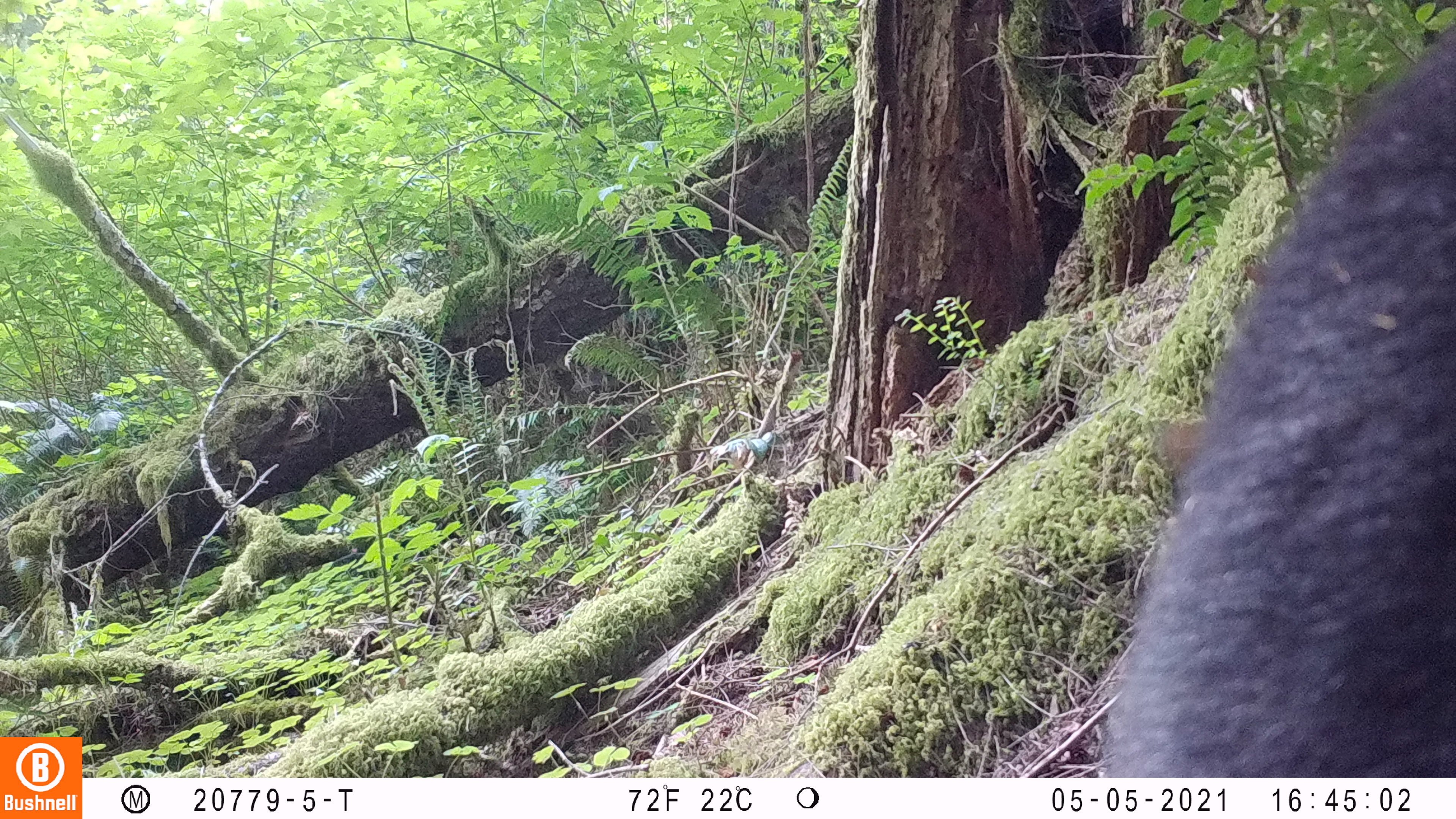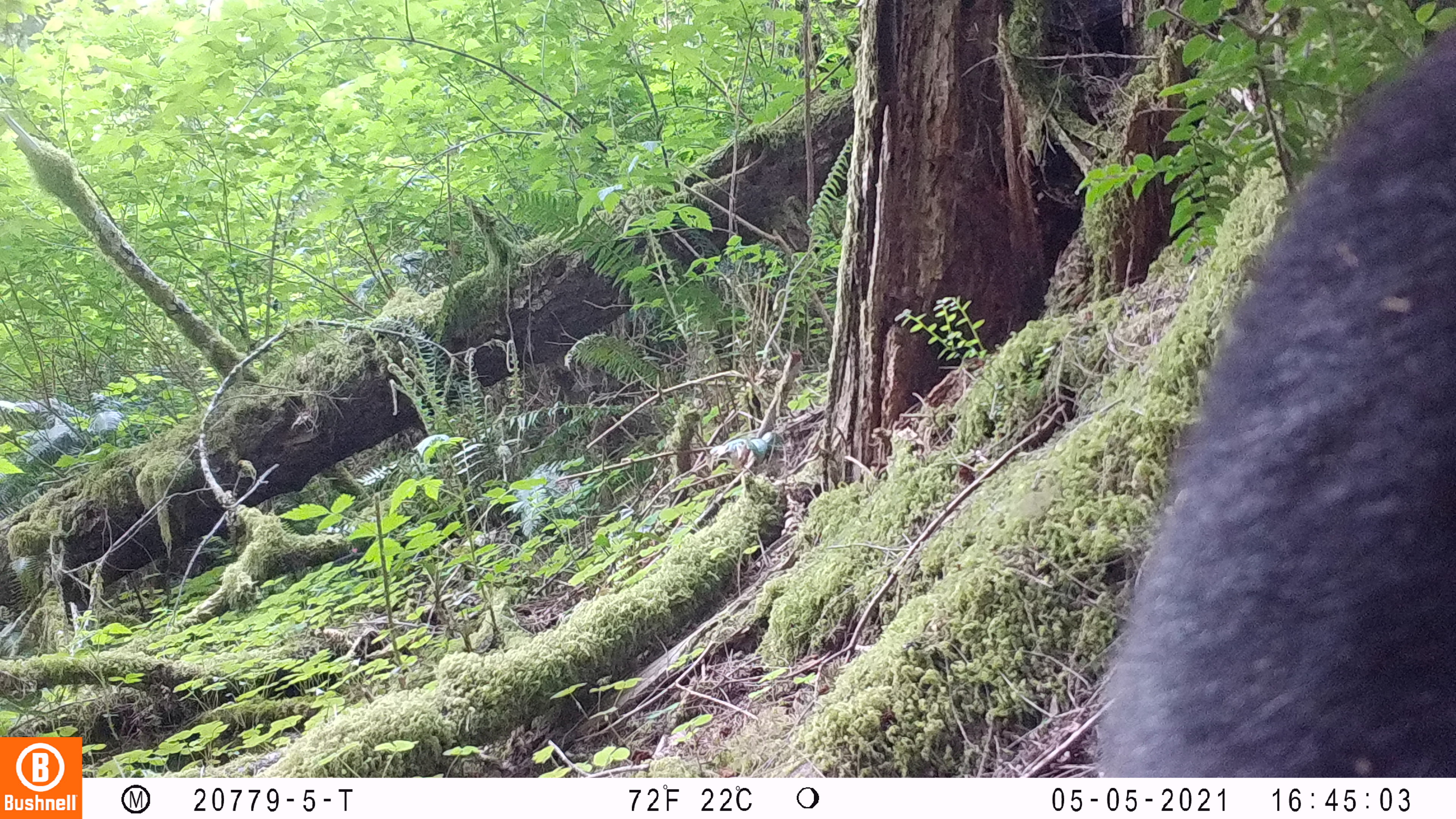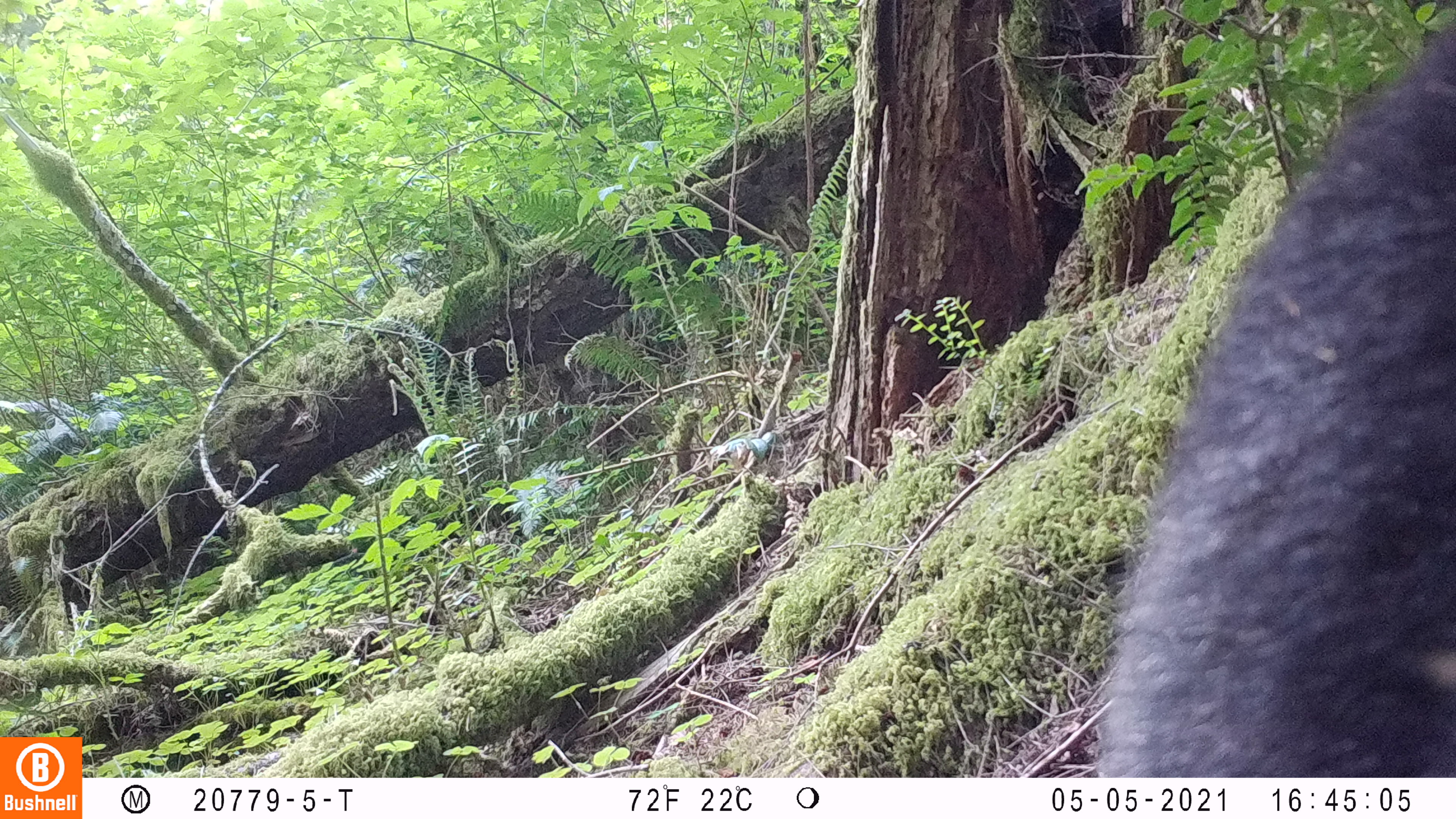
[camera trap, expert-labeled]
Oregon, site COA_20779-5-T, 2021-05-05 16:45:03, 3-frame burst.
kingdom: Animalia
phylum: Chordata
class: Mammalia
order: Carnivora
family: Ursidae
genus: Ursus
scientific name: Ursus americanus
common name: american black bear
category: black bear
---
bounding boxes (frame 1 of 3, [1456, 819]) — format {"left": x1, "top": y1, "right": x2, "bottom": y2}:
black bear: {"left": 1098, "top": 14, "right": 1453, "bottom": 777}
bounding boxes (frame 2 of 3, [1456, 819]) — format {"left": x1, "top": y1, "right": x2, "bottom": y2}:
black bear: {"left": 1048, "top": 7, "right": 1455, "bottom": 777}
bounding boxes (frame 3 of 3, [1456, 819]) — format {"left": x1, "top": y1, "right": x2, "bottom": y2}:
black bear: {"left": 1066, "top": 17, "right": 1455, "bottom": 777}